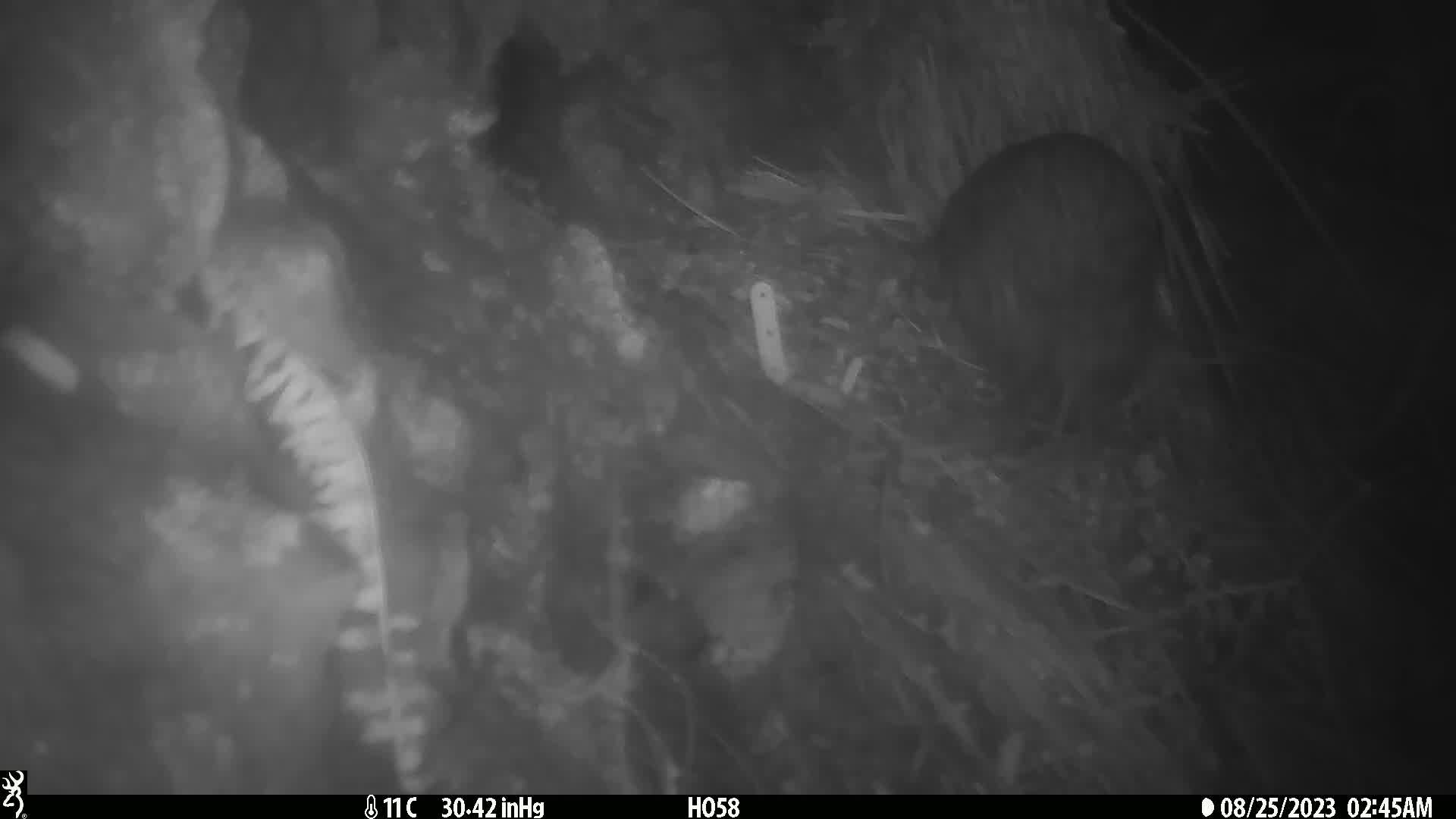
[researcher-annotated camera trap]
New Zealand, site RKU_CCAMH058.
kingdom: Animalia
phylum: Chordata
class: Aves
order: Apterygiformes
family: Apterygidae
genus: Apteryx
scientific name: Apteryx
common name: kiwi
Kiwi (Apteryx).